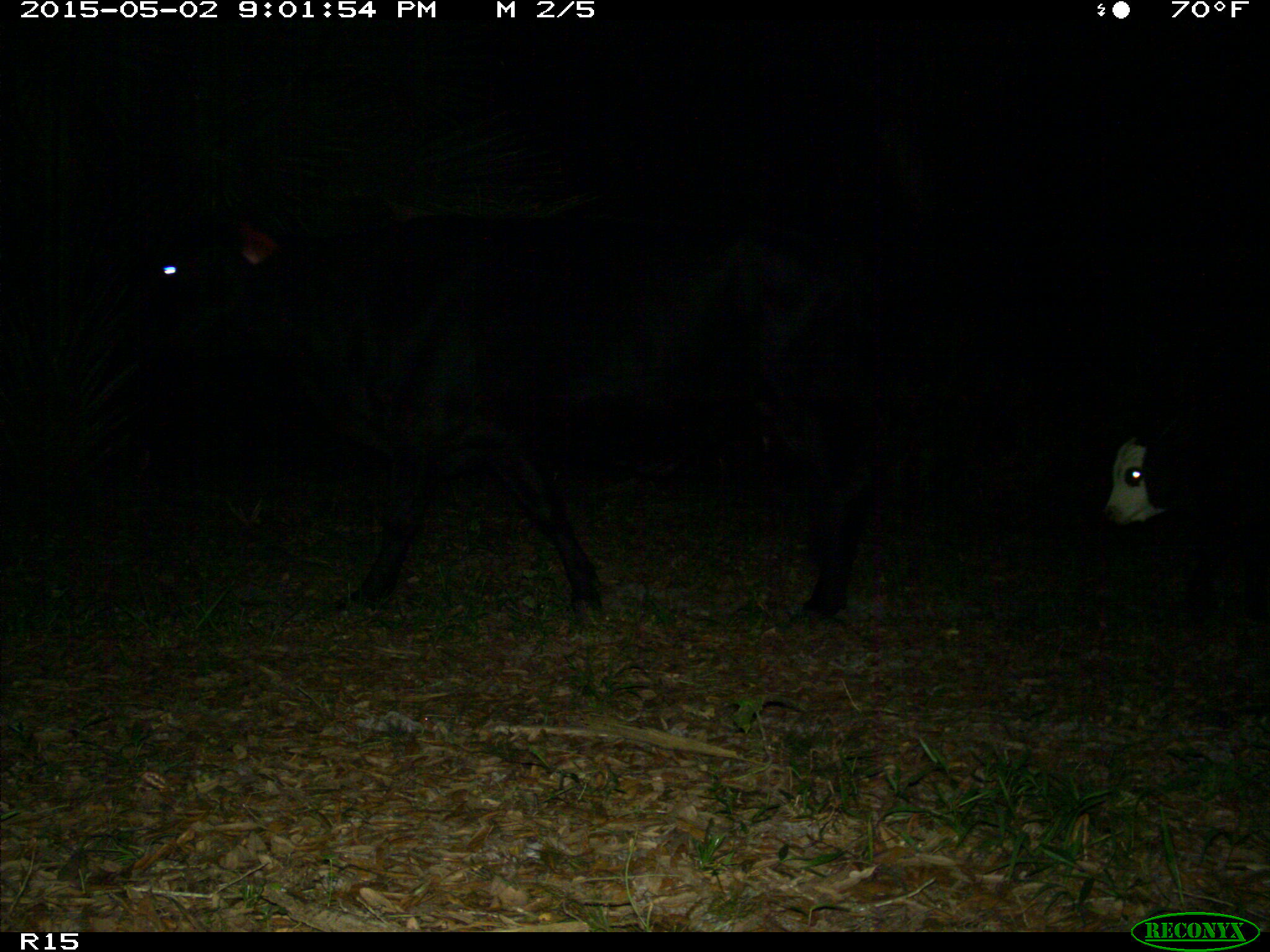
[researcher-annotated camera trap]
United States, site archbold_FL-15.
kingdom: Animalia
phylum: Chordata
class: Mammalia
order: Artiodactyla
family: Bovidae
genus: Bos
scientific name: Bos taurus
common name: domestic cow